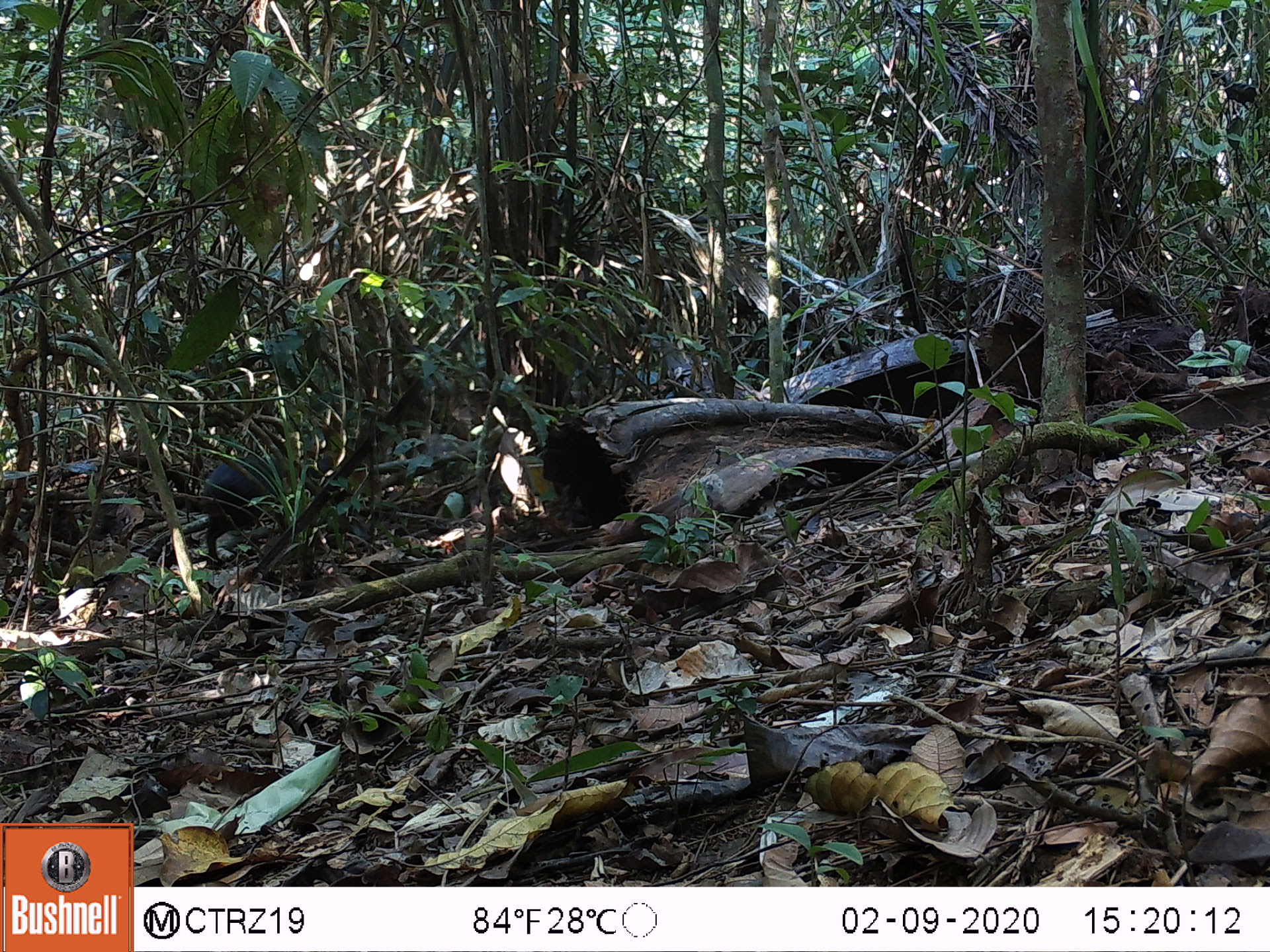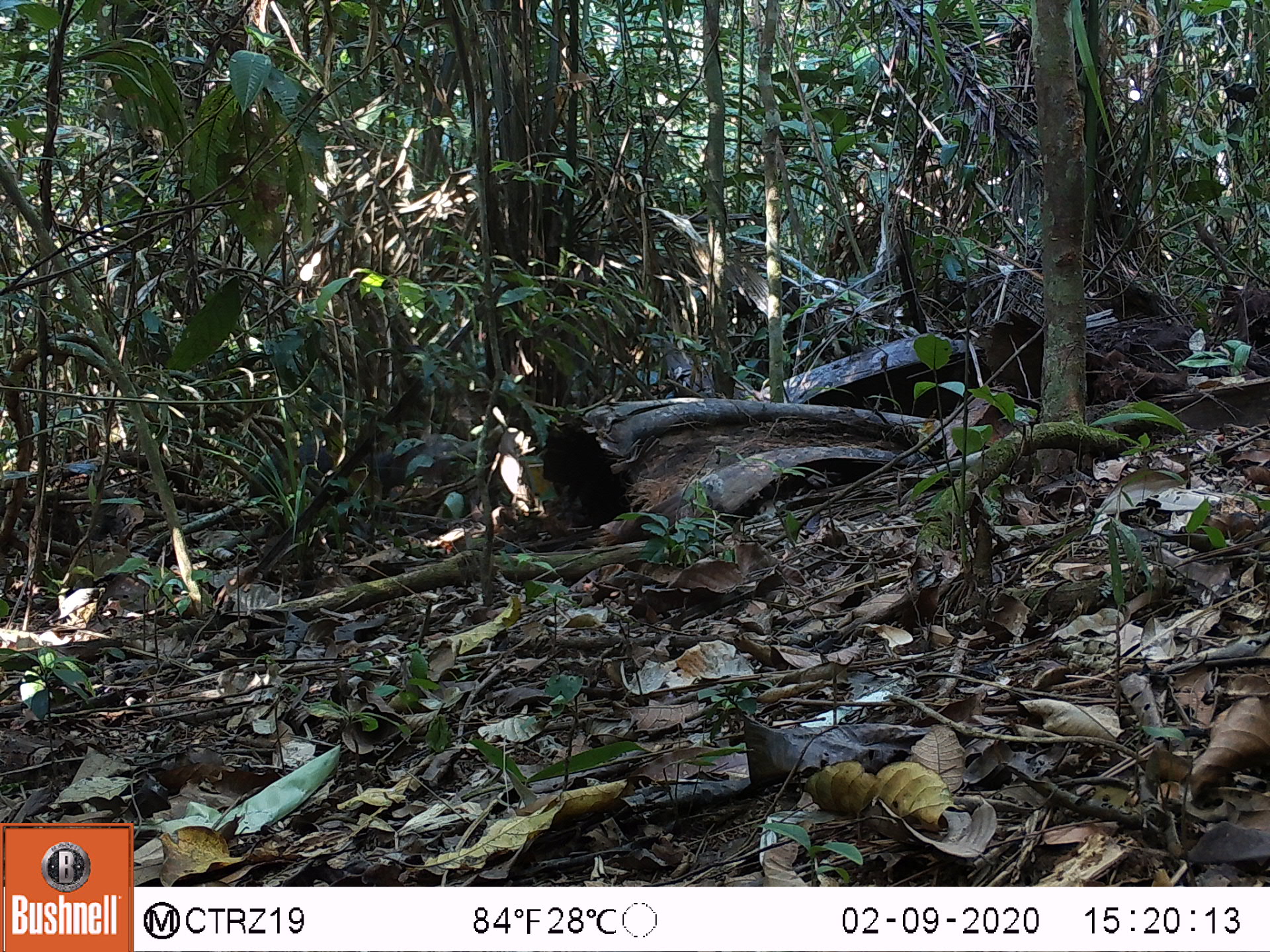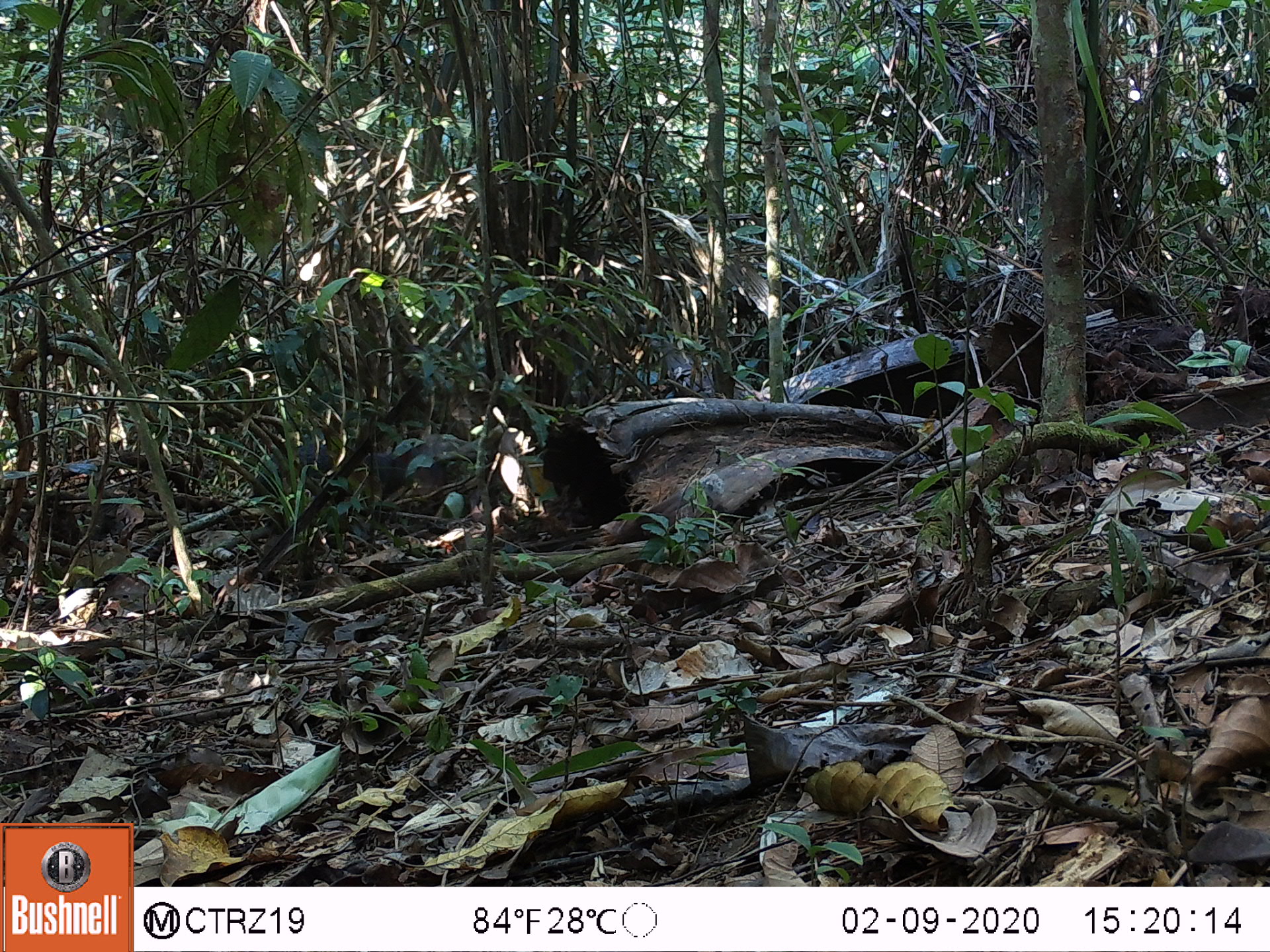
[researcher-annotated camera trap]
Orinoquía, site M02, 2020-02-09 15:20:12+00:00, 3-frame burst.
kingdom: Animalia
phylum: Chordata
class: Mammalia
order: Rodentia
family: Dasyproctidae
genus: Dasyprocta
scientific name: Dasyprocta fuliginosa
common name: black agouti